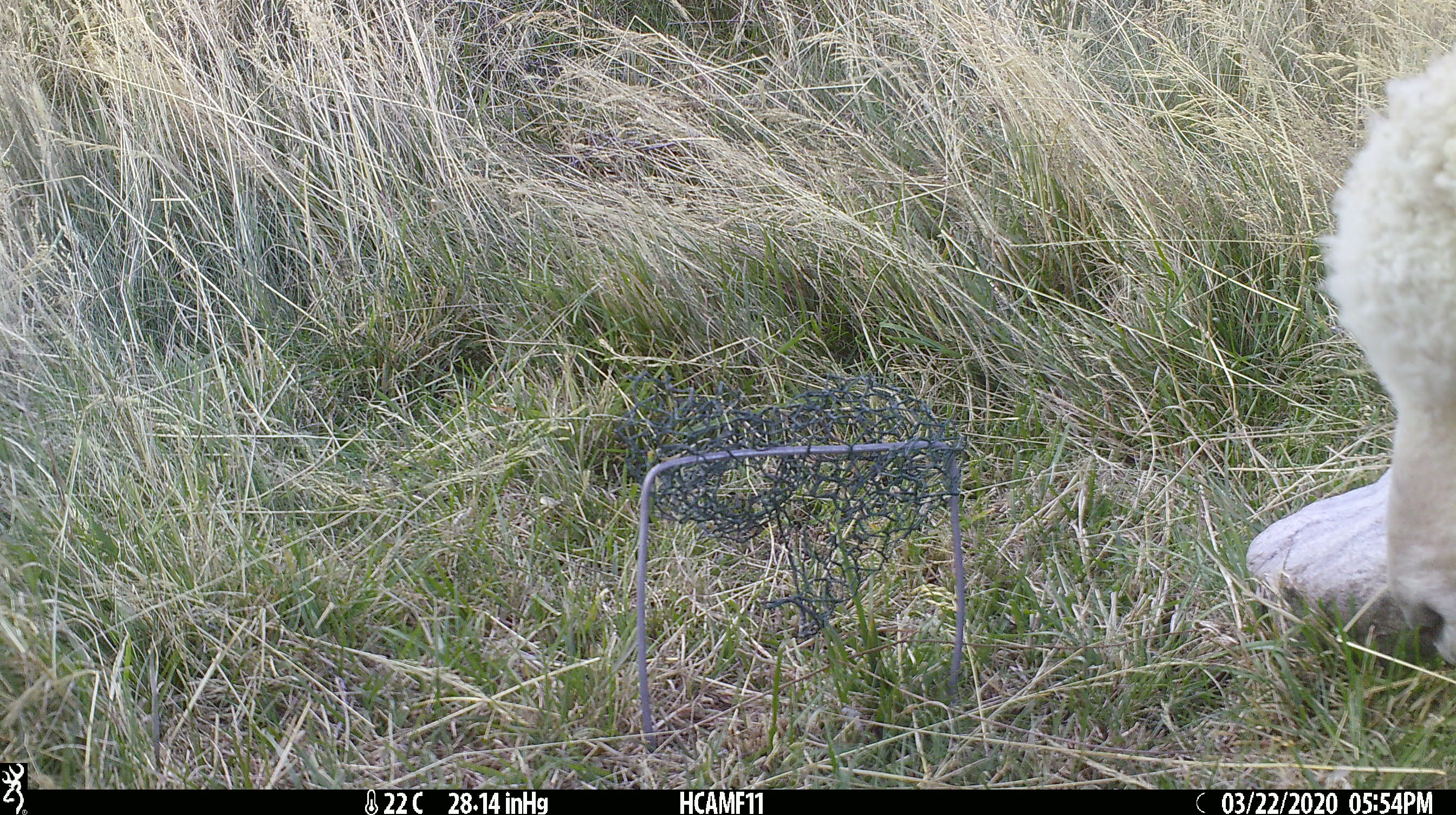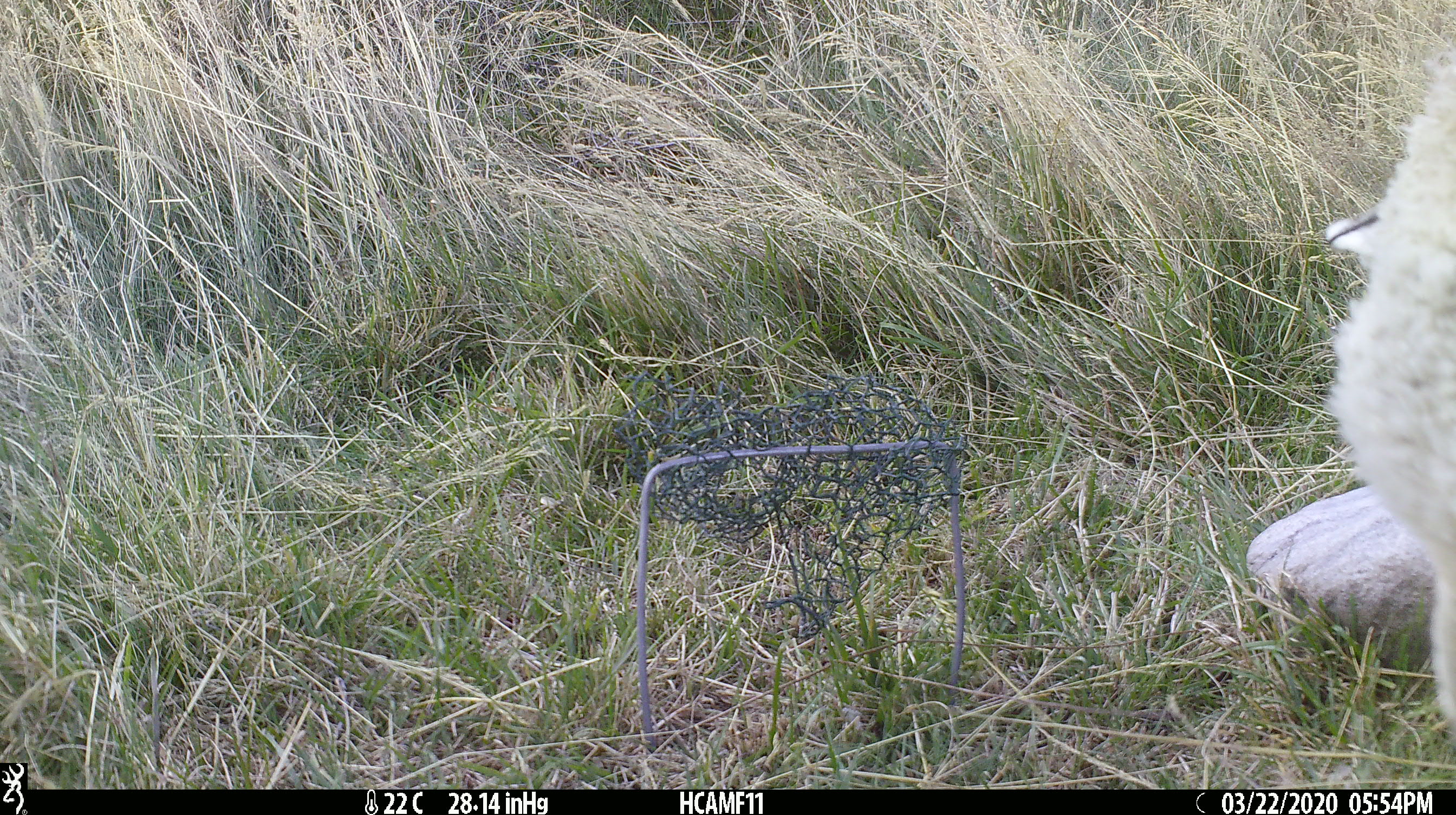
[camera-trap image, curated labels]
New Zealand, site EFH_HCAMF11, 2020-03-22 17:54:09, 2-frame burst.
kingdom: Animalia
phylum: Chordata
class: Mammalia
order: Artiodactyla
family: Bovidae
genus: Ovis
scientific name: Ovis aries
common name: domestic sheep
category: sheep